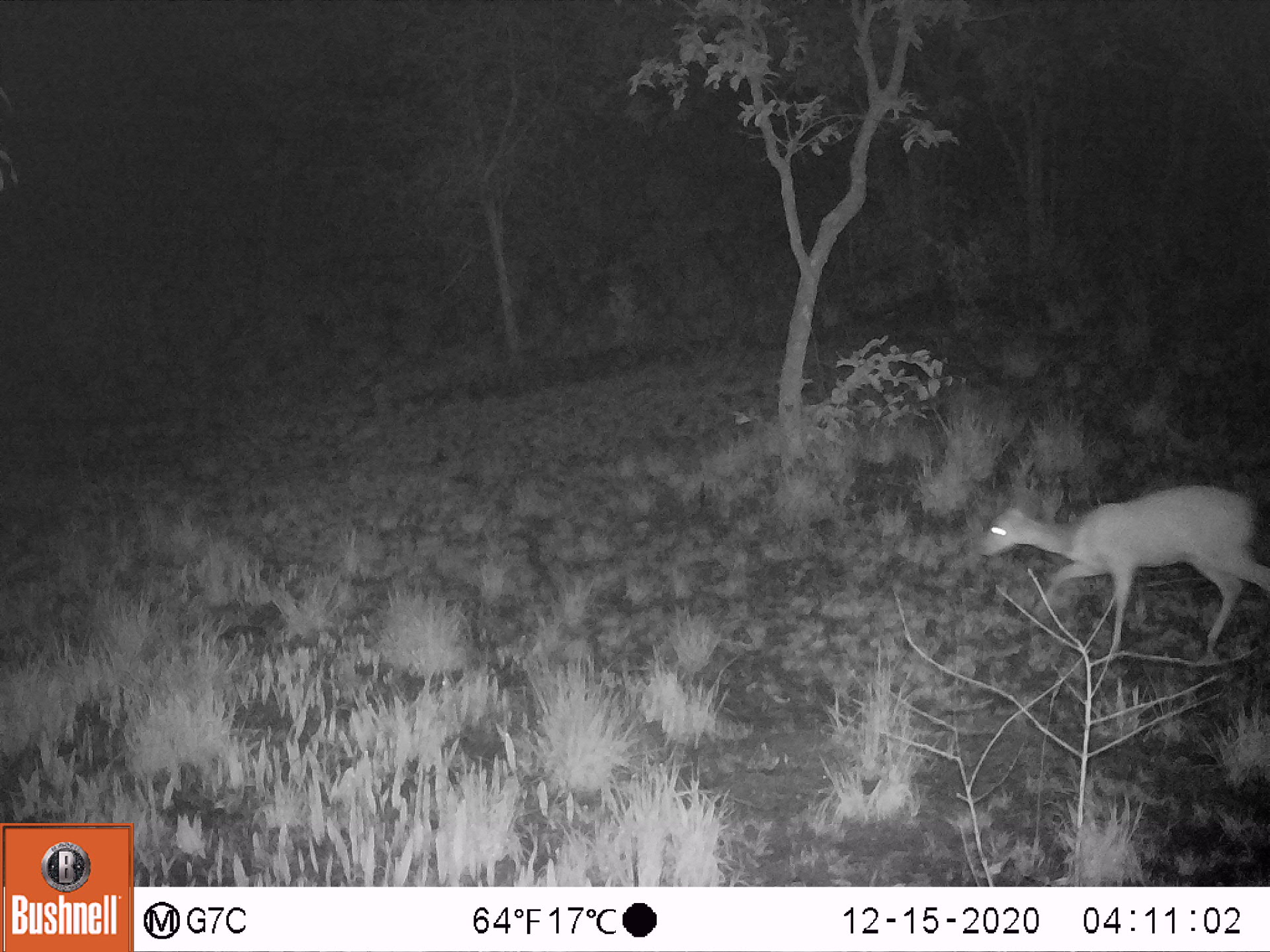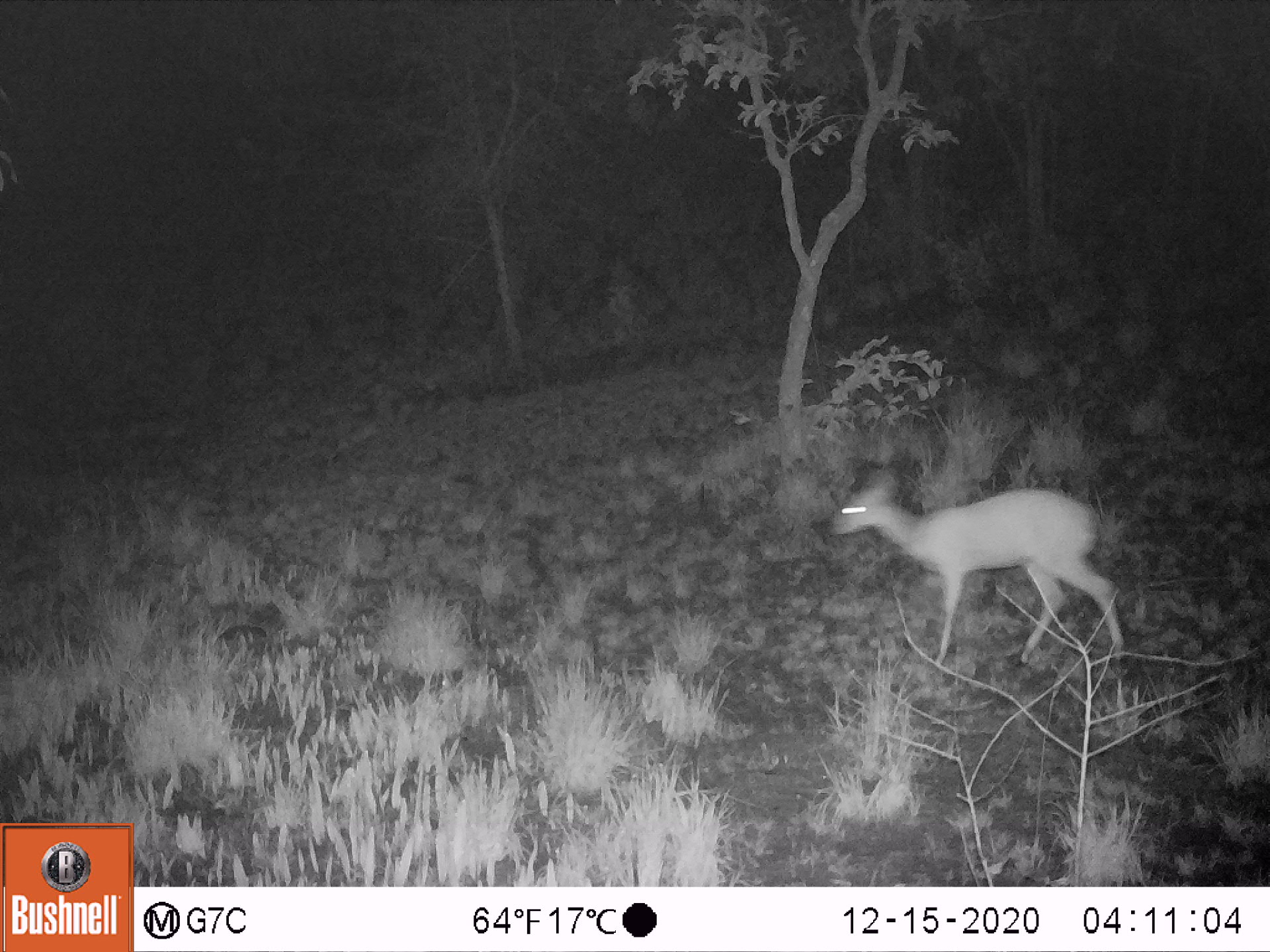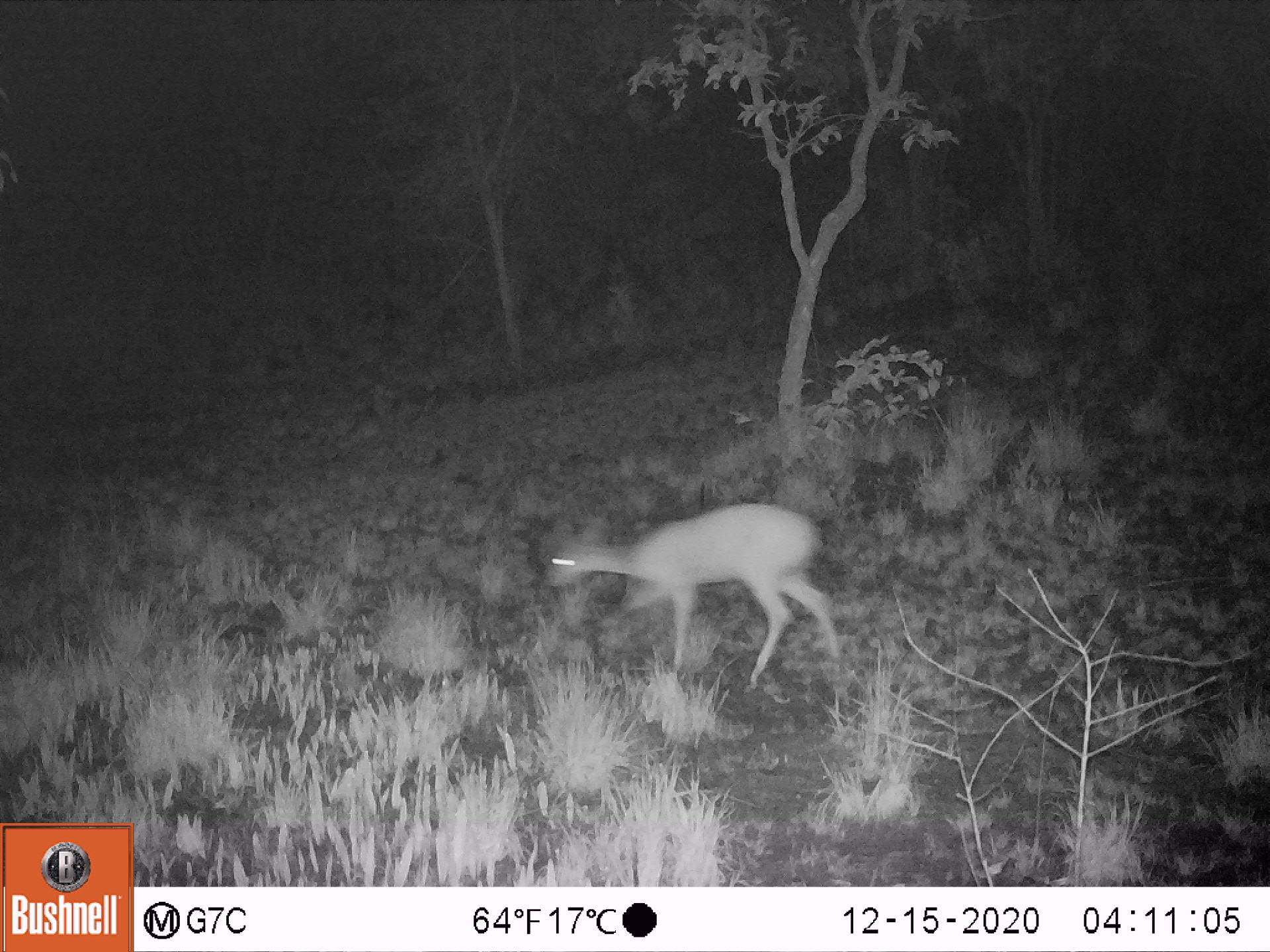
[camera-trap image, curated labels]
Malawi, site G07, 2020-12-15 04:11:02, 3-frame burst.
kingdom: Animalia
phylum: Chordata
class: Mammalia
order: Artiodactyla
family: Bovidae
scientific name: Antilopinae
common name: small antelope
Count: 1.